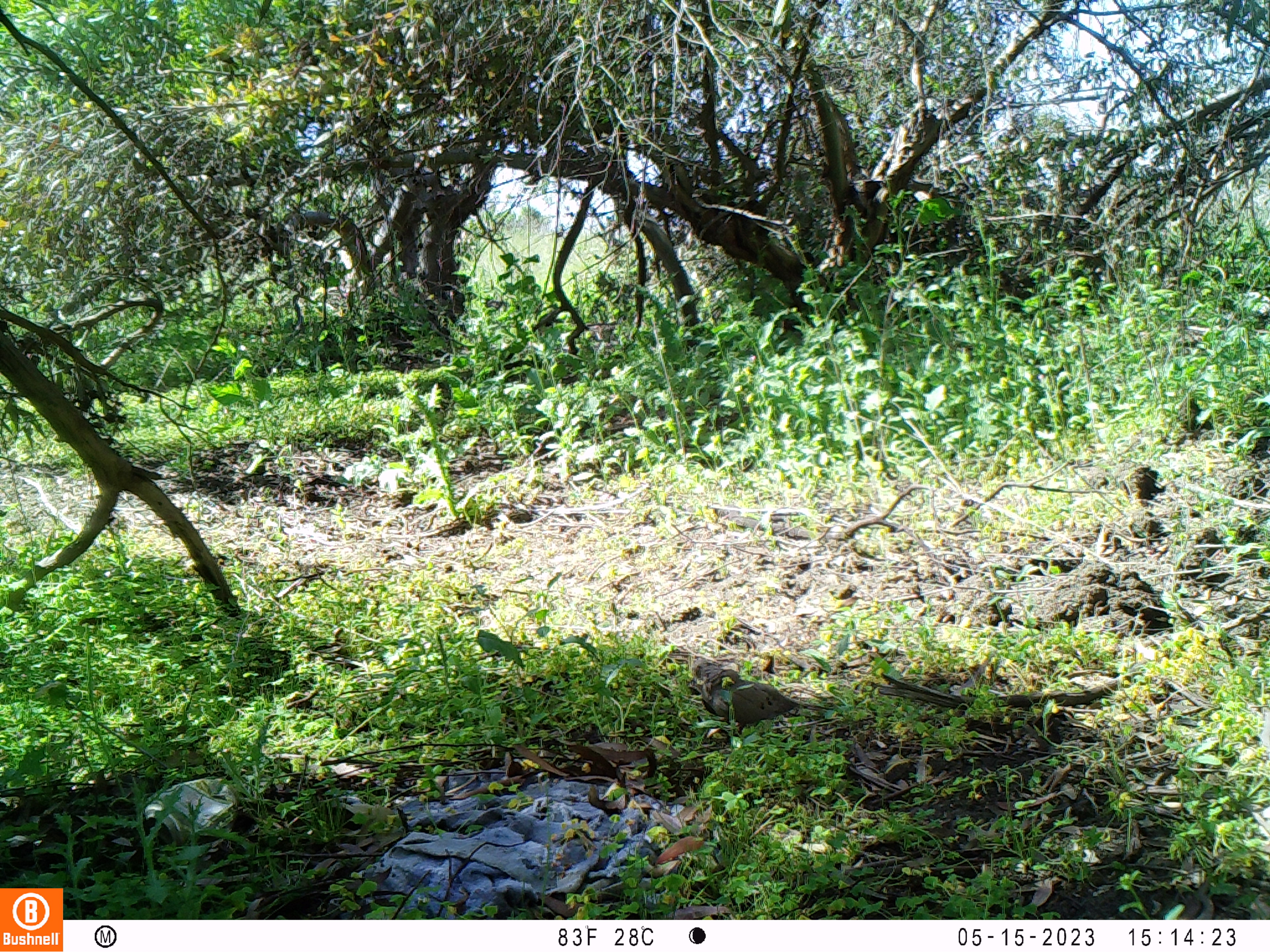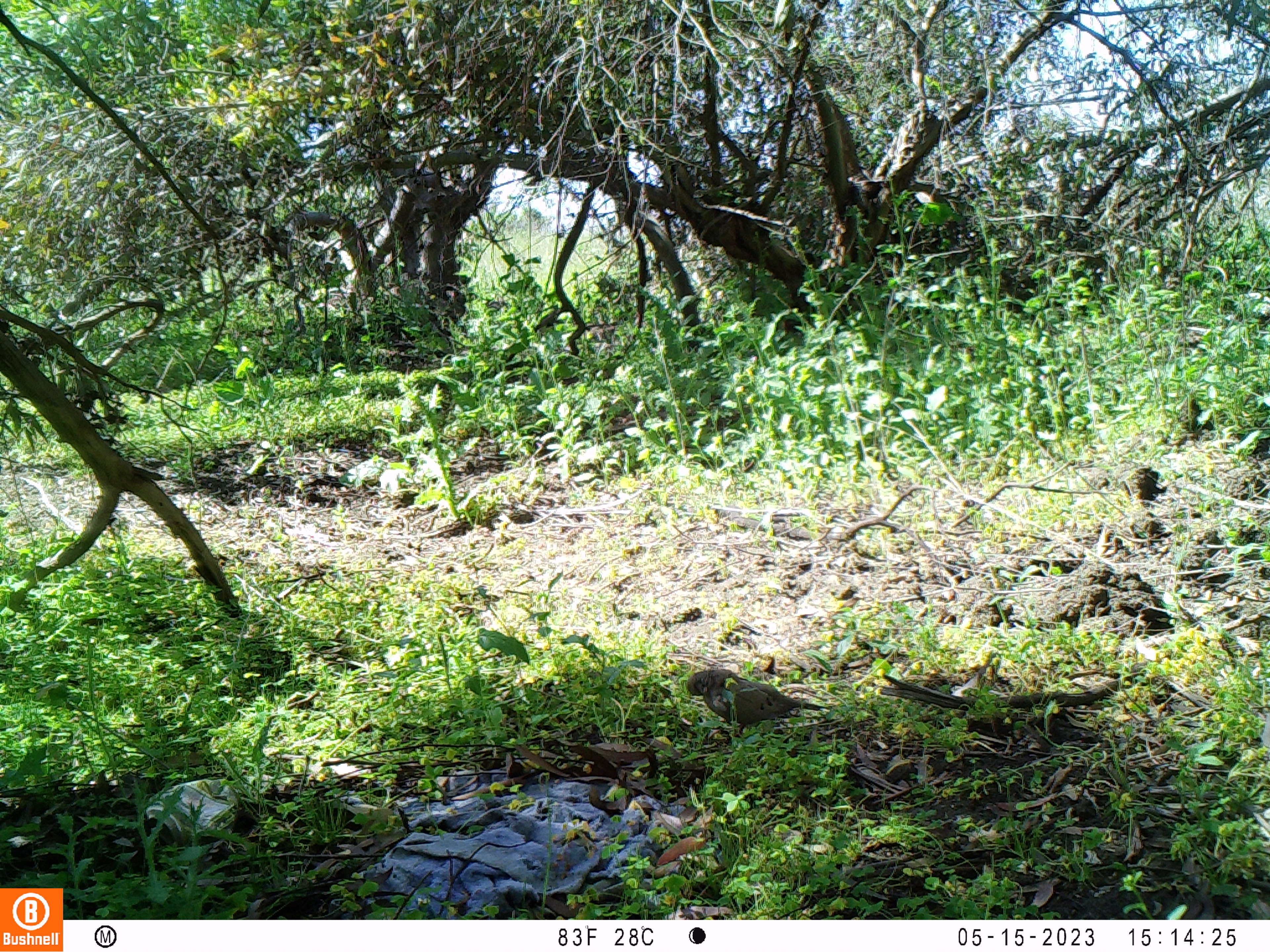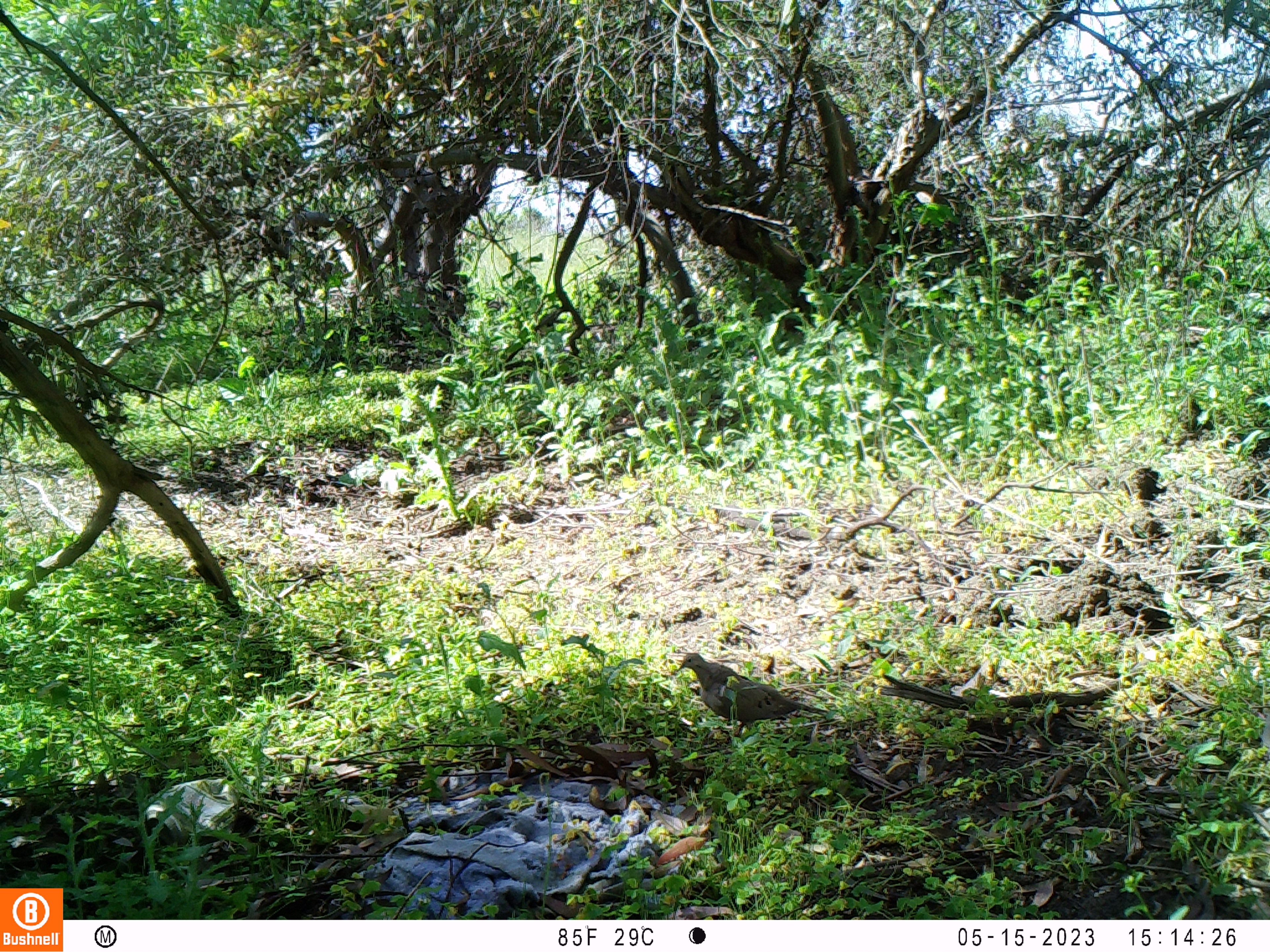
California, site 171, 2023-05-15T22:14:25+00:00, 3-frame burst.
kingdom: Animalia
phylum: Chordata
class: Aves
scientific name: Aves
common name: bird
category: unknown bird